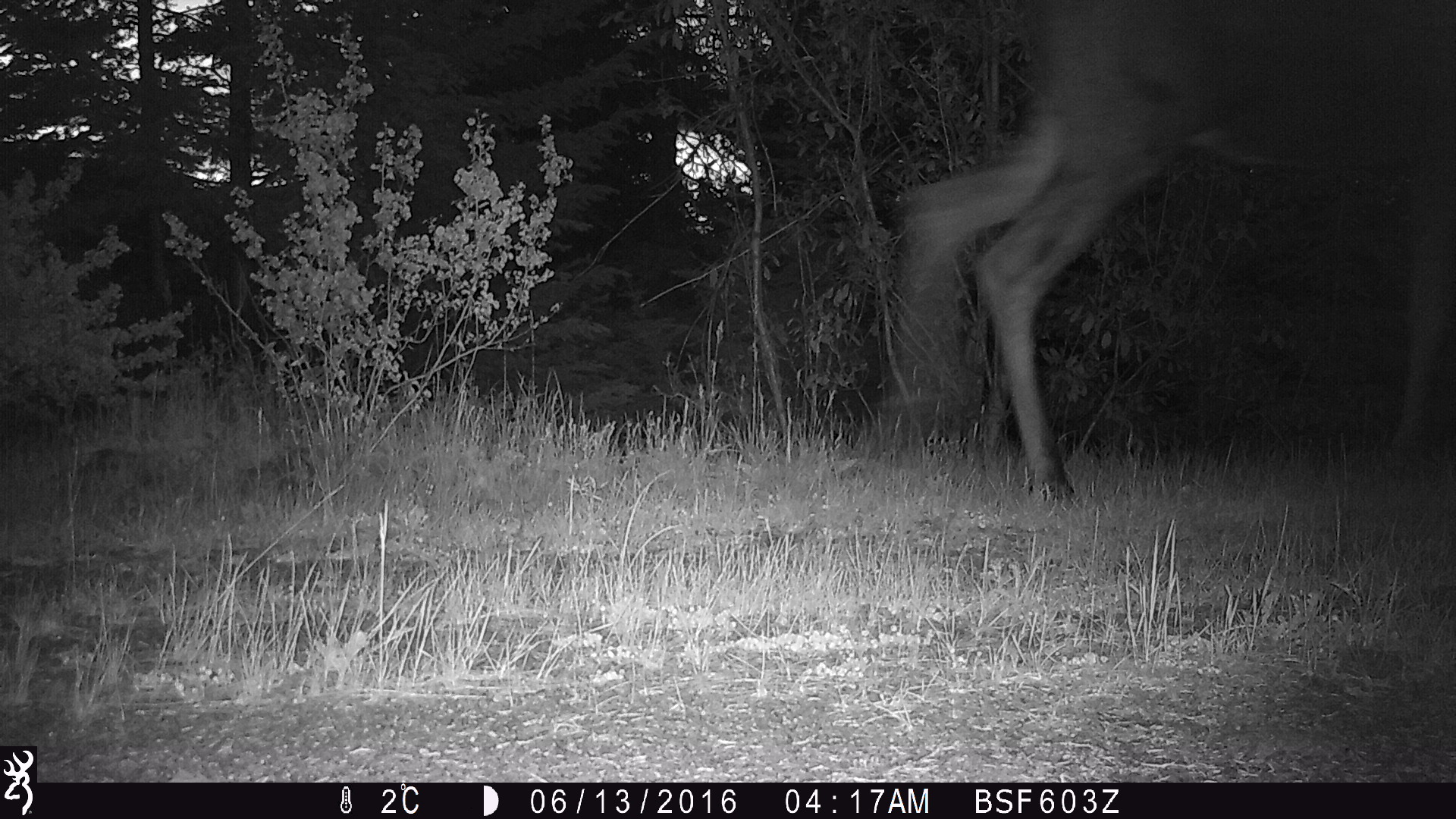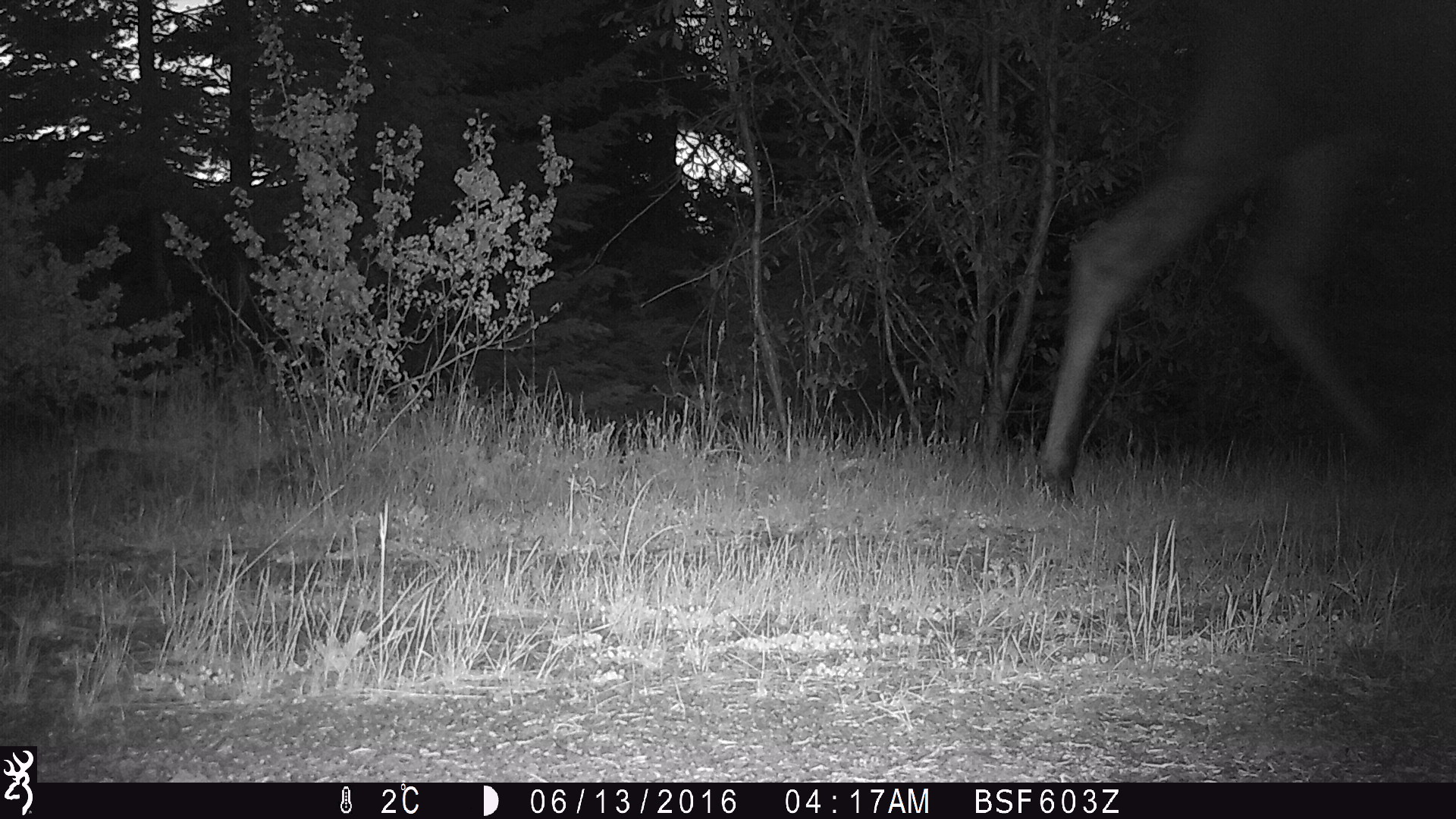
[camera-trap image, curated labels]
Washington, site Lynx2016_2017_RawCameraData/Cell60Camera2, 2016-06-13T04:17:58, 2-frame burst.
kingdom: Animalia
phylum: Chordata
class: Mammalia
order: Artiodactyla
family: Bovidae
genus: Bos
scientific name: Bos taurus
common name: domestic cattle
Domestic cattle (Bos taurus). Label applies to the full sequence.